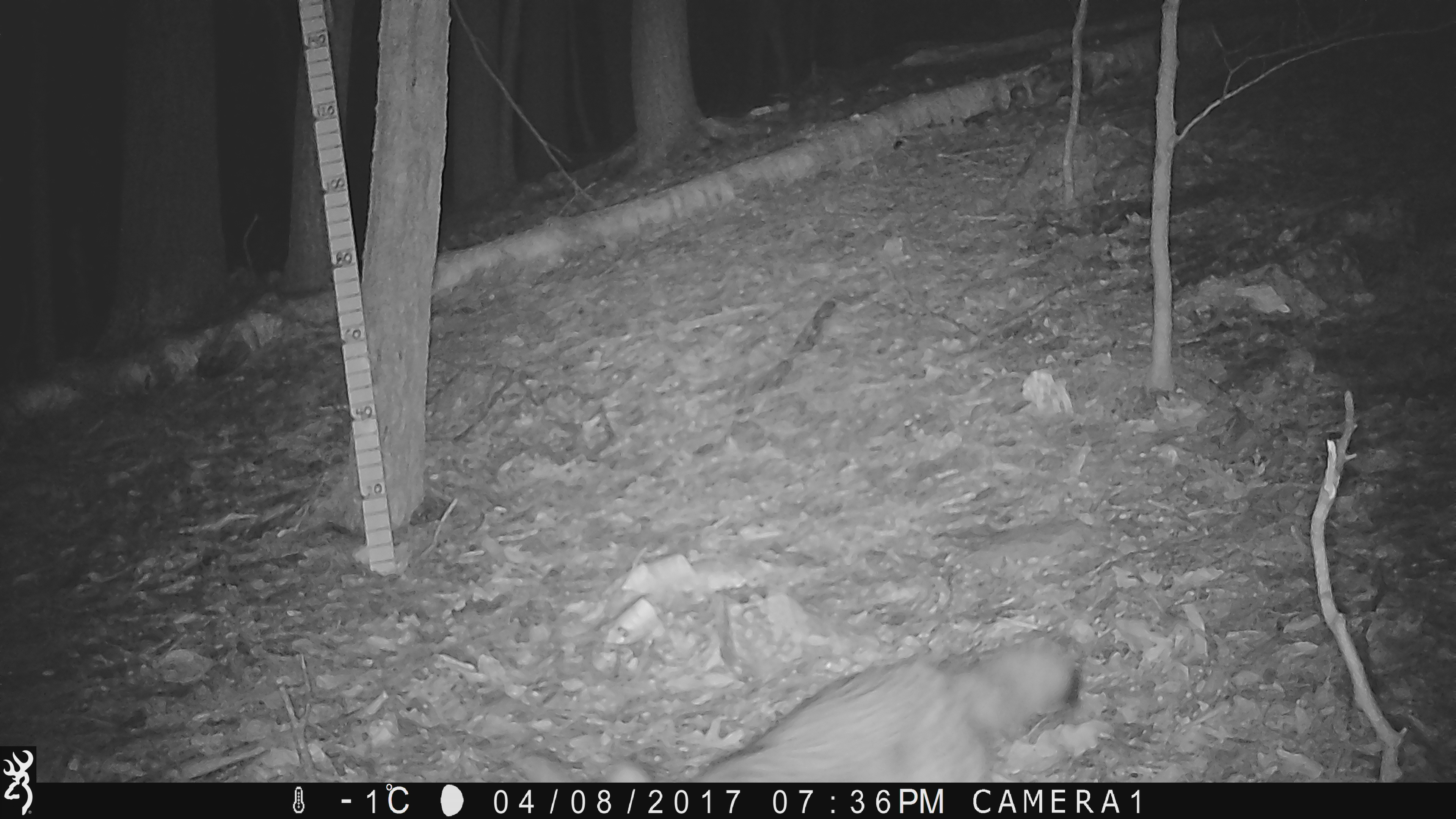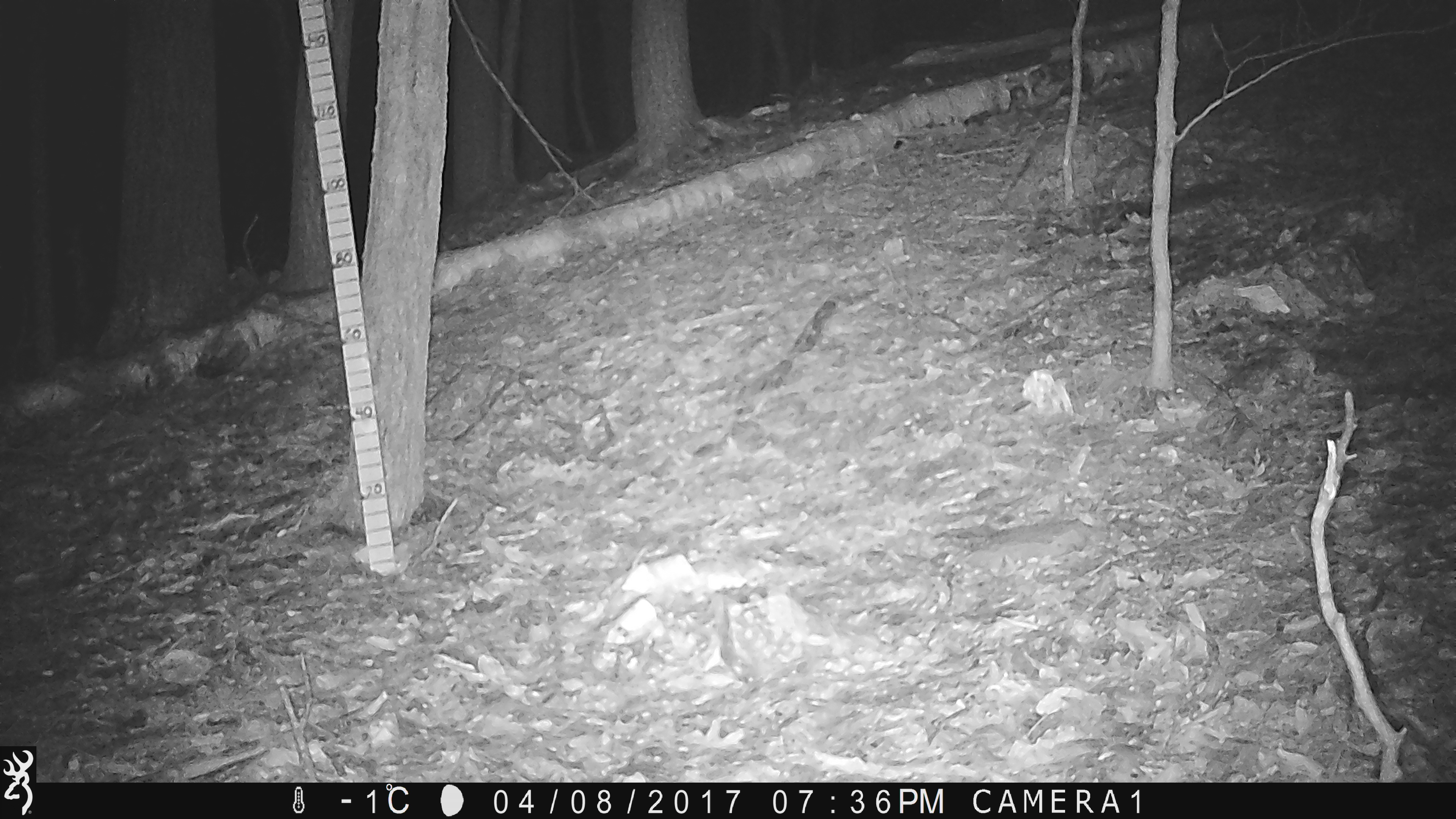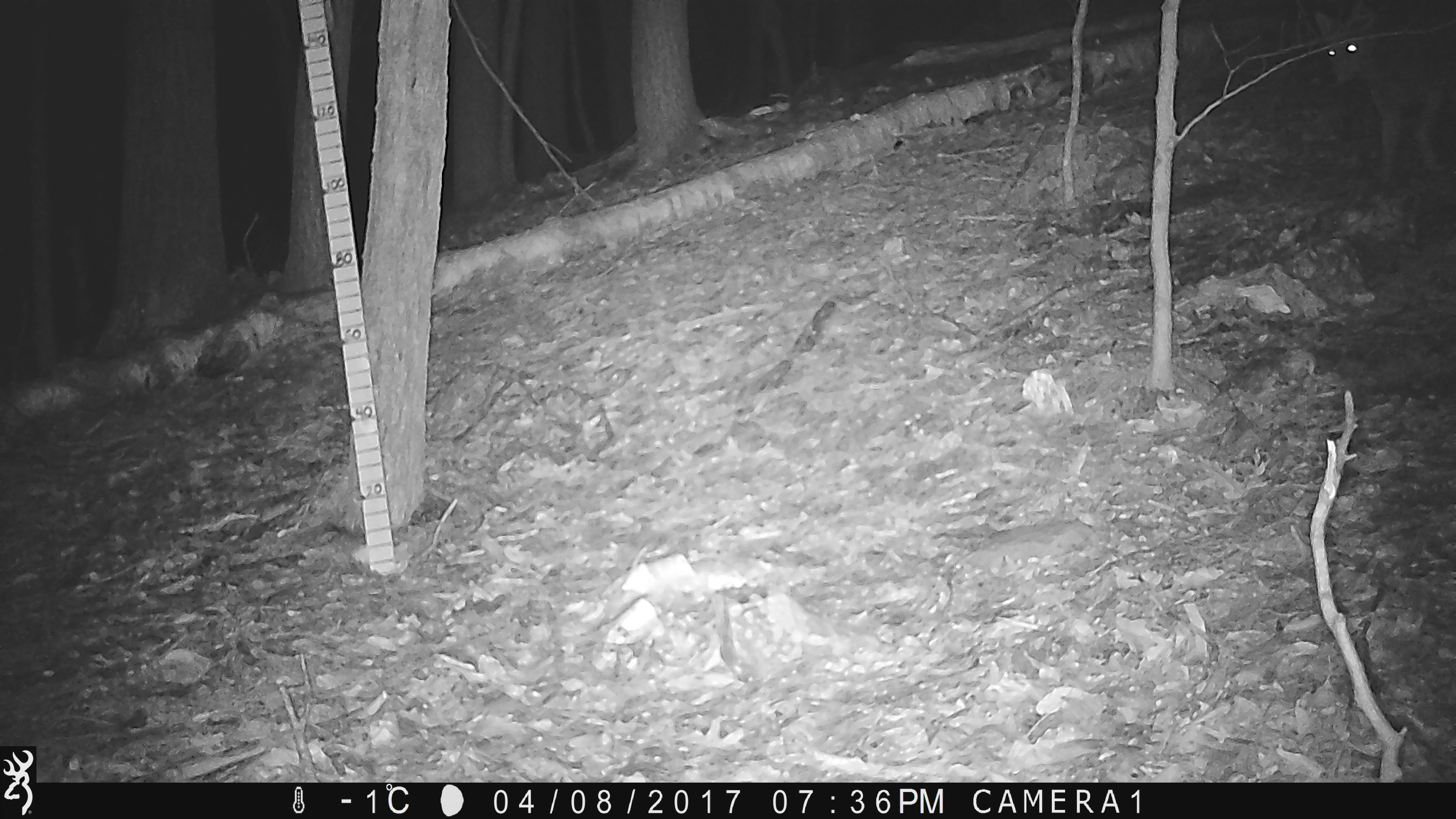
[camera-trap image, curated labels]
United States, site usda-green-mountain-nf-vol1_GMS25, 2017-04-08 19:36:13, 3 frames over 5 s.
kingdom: Animalia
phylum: Chordata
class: Mammalia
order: Carnivora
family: Canidae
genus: Canis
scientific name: Canis latrans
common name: coyote